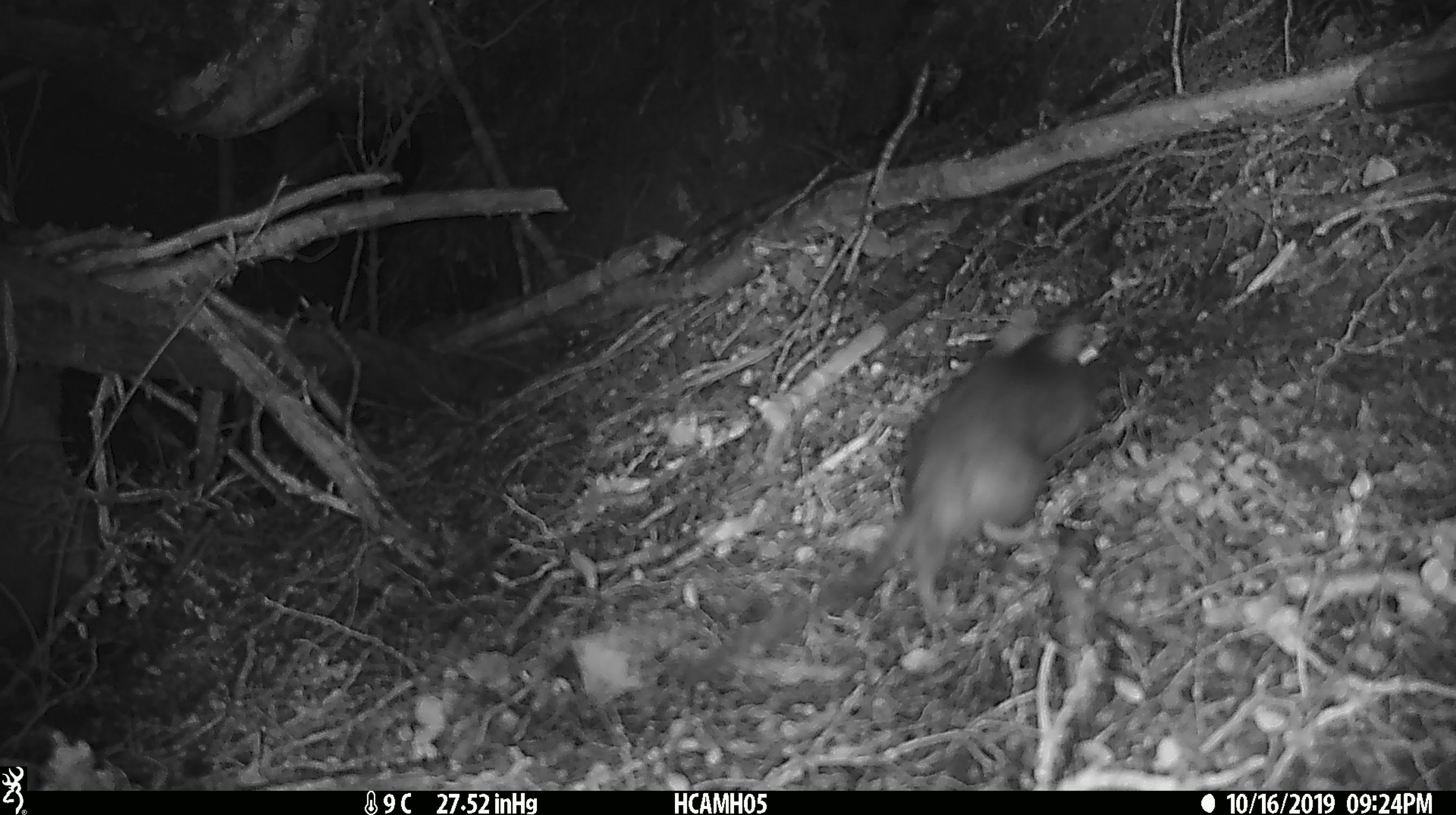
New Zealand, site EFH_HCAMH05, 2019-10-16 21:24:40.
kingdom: Animalia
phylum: Chordata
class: Mammalia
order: Rodentia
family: Muridae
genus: Mus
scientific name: Mus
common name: mouse